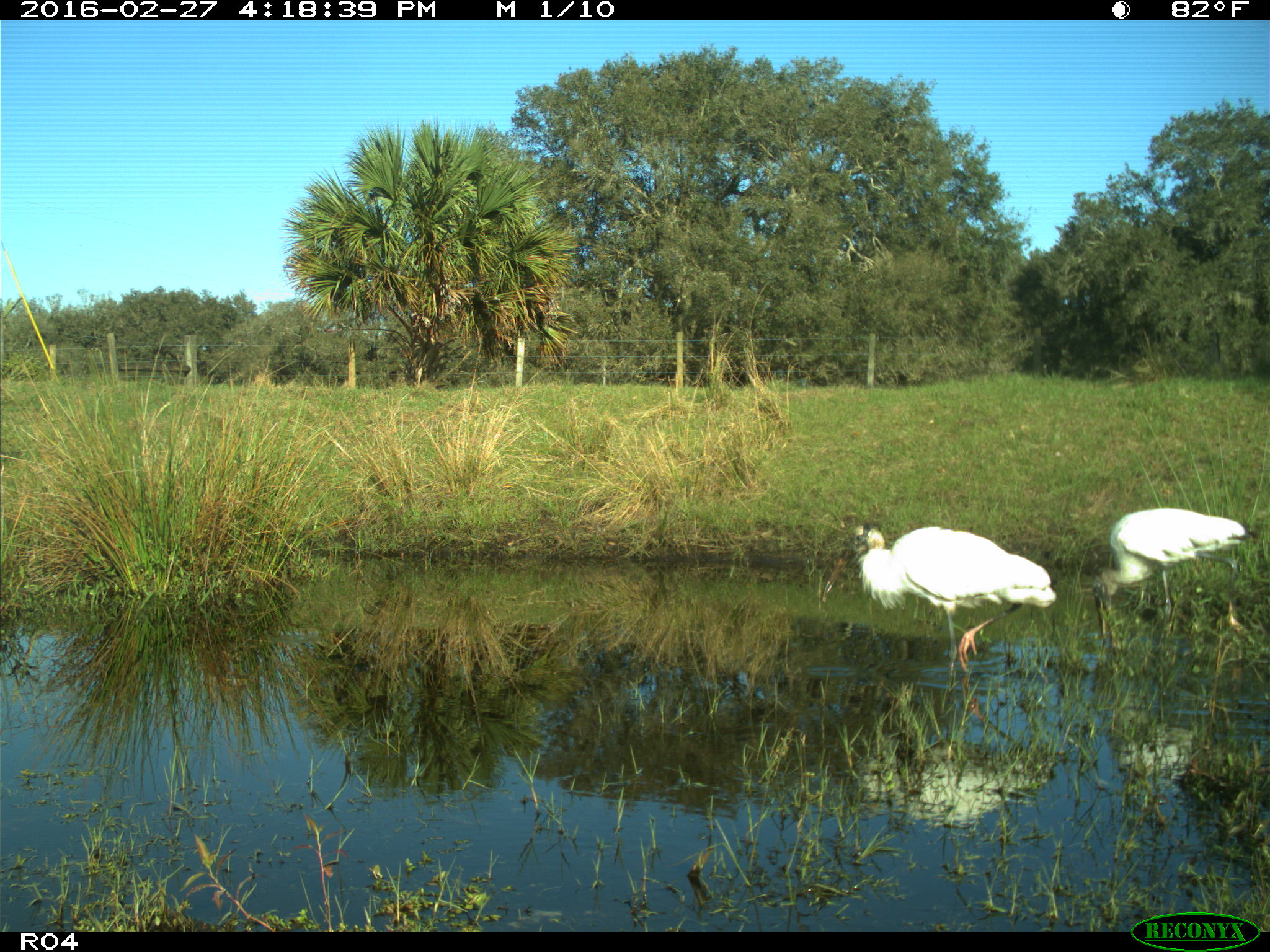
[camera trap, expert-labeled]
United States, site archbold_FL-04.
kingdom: Animalia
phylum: Chordata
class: Aves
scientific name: Aves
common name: birds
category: unidentified bird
Unidentified bird (birds) (Aves).